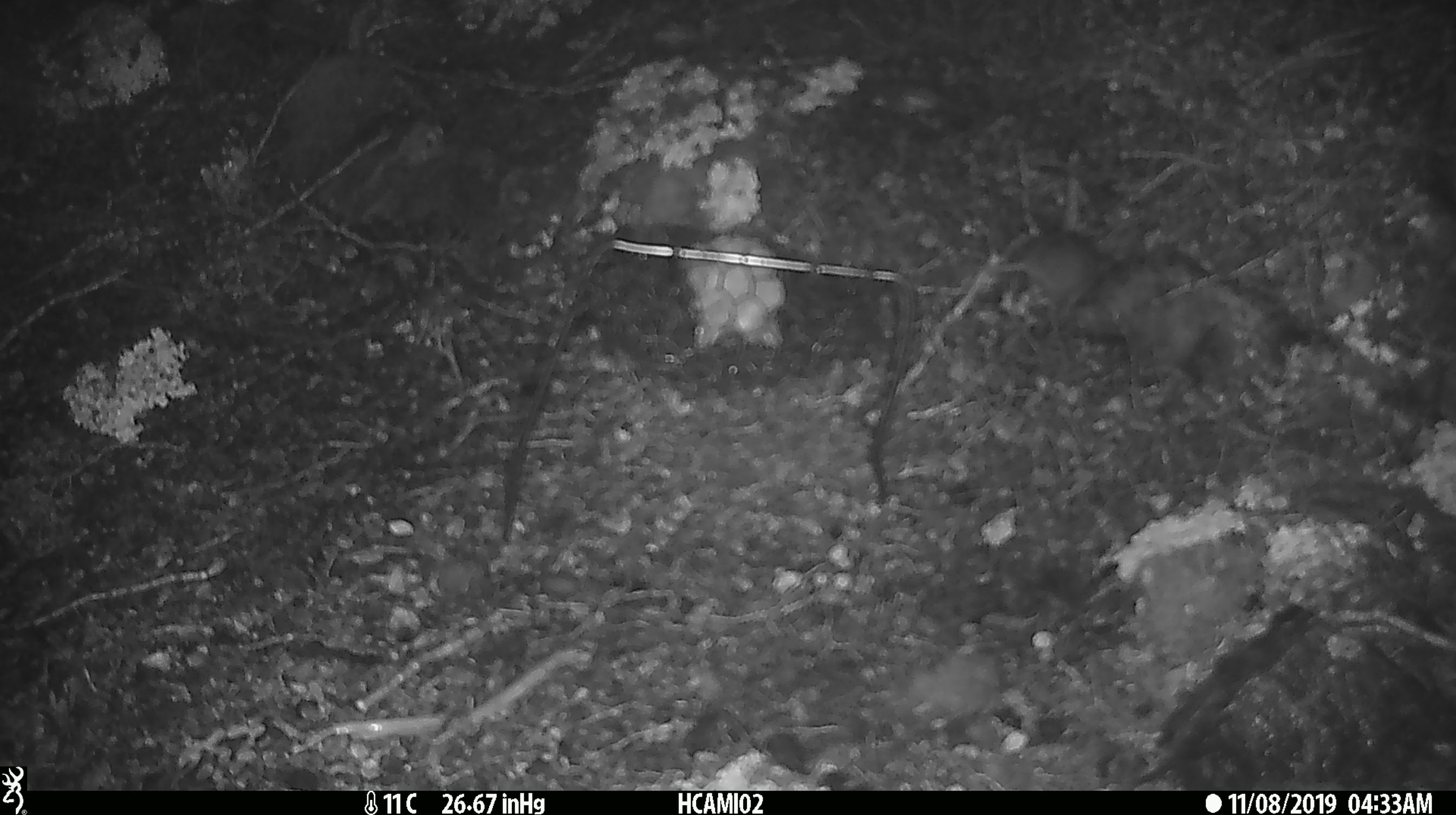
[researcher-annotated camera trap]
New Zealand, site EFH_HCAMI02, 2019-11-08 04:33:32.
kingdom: Animalia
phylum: Chordata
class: Mammalia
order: Rodentia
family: Muridae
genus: Mus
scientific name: Mus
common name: mouse